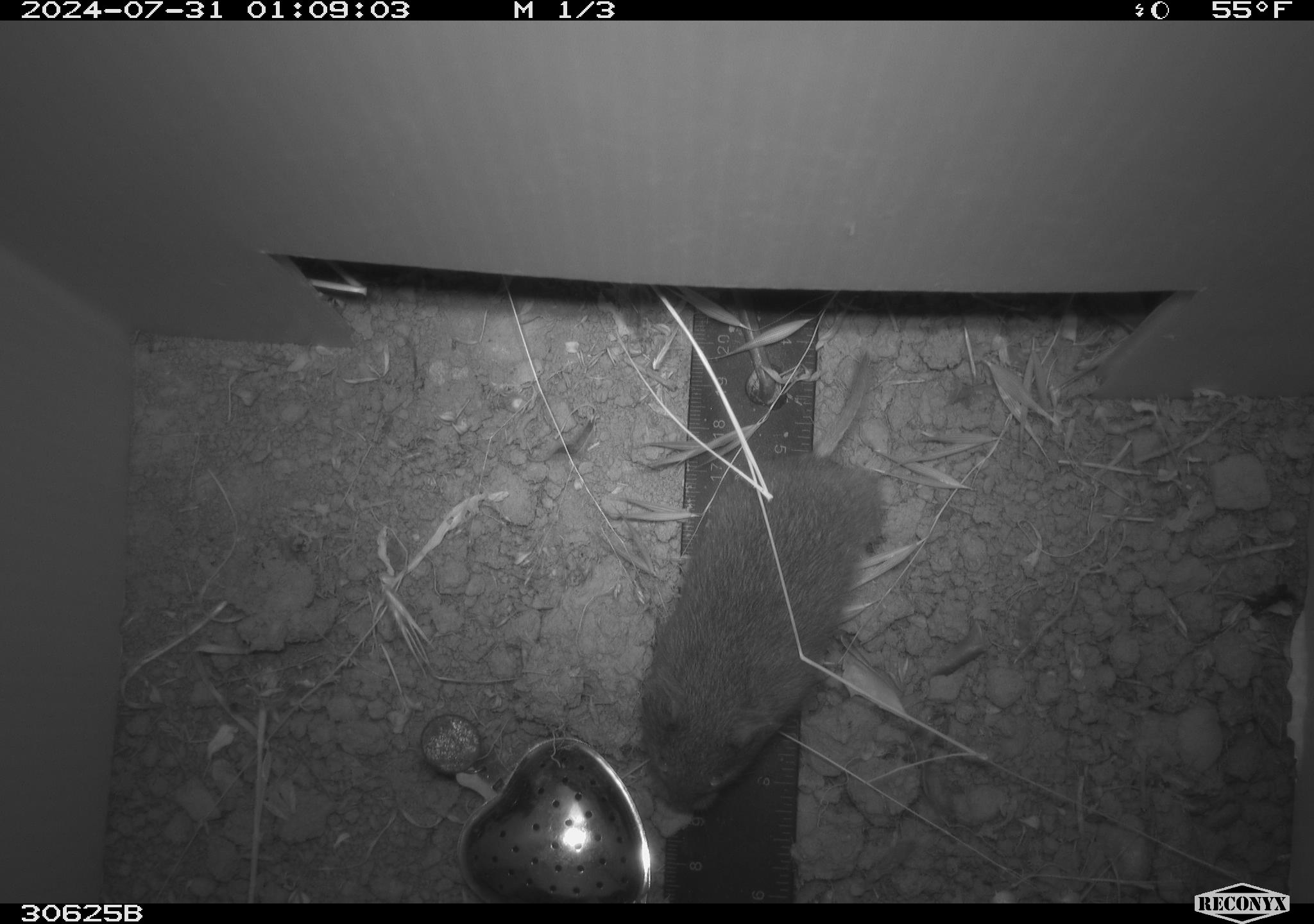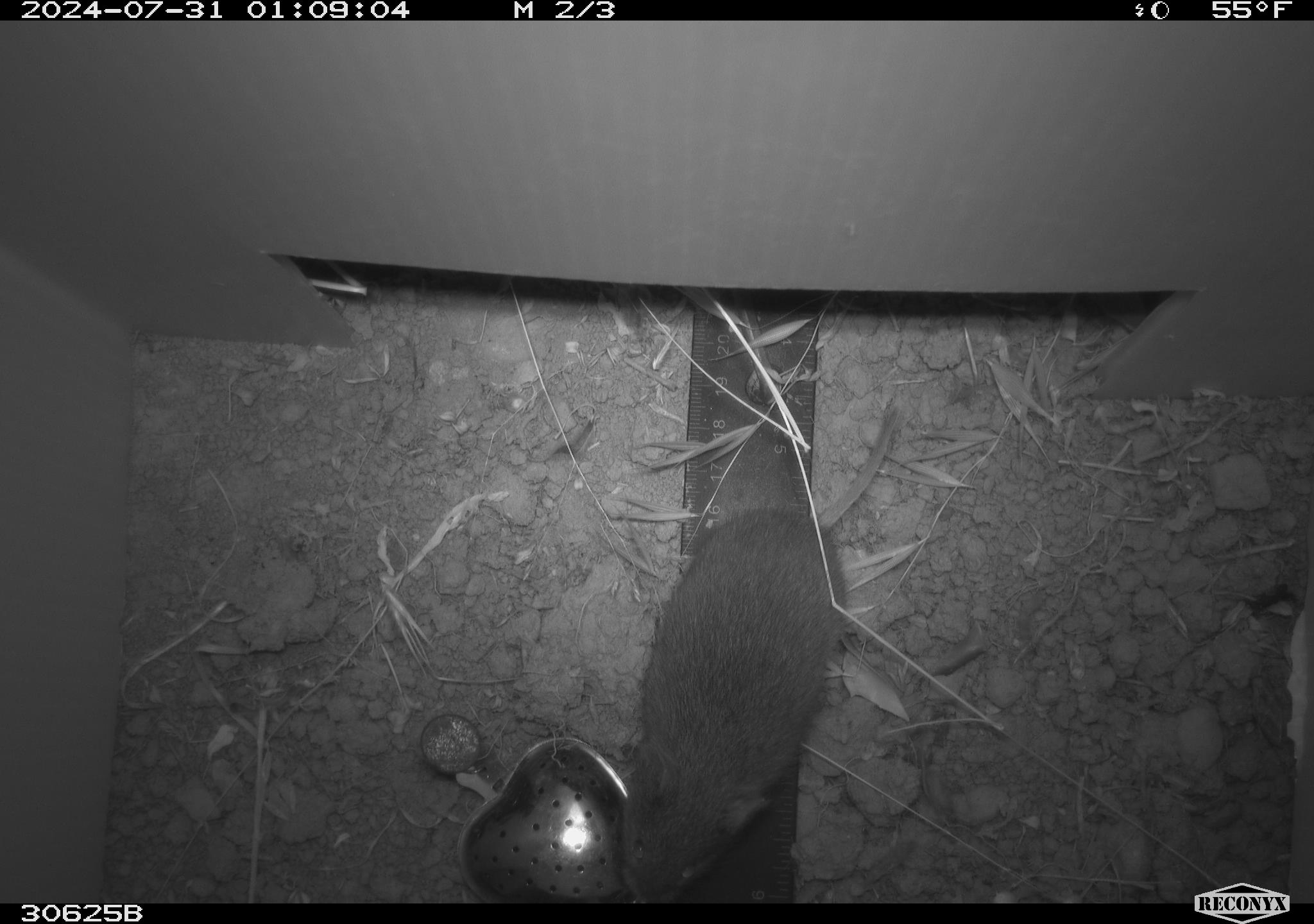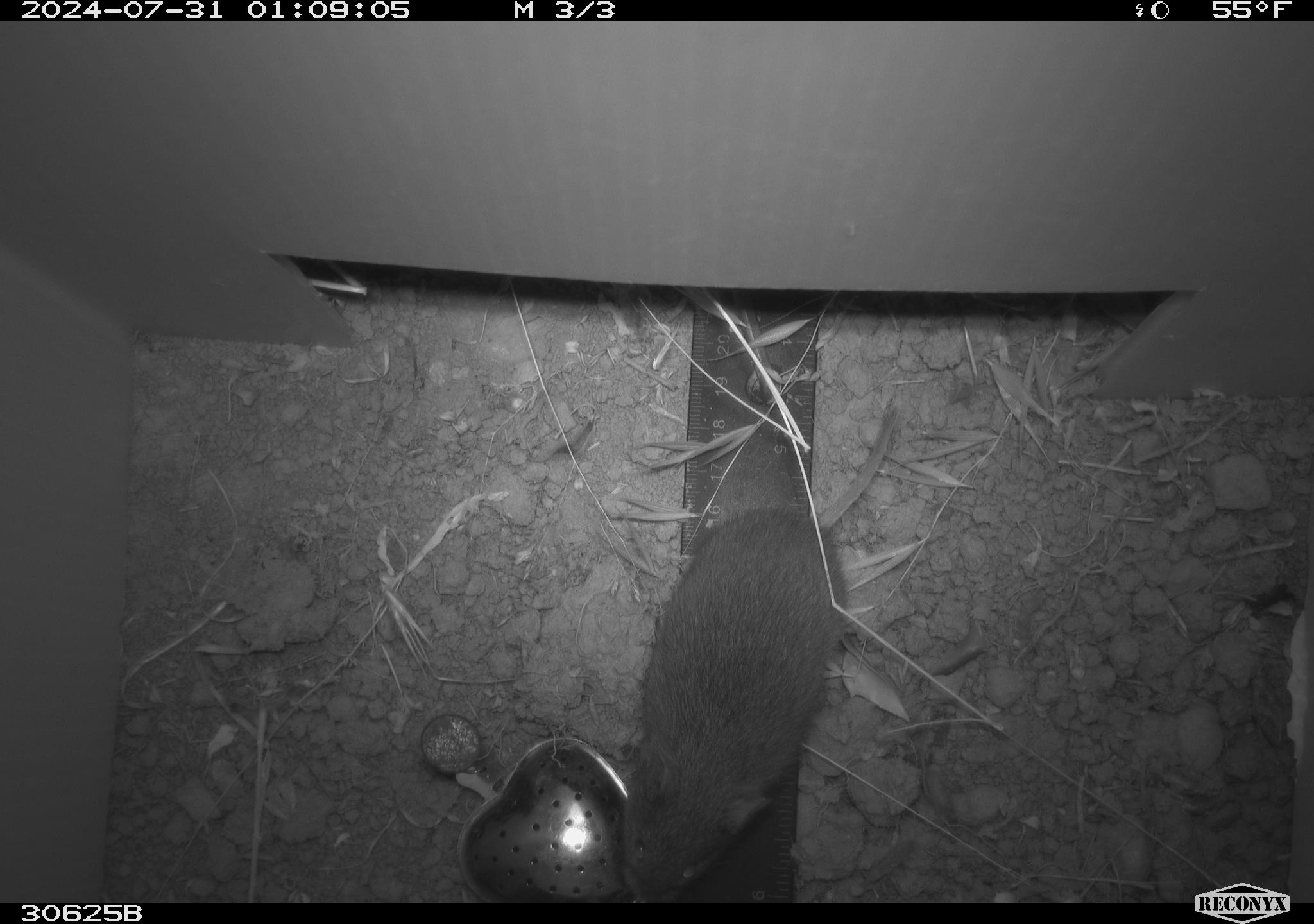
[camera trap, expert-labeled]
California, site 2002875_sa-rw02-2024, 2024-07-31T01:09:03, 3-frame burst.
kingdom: Animalia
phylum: Chordata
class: Mammalia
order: Rodentia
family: Cricetidae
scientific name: Arvicolinae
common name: voles, lemmings, and muskrats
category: arvicolinae subfamily